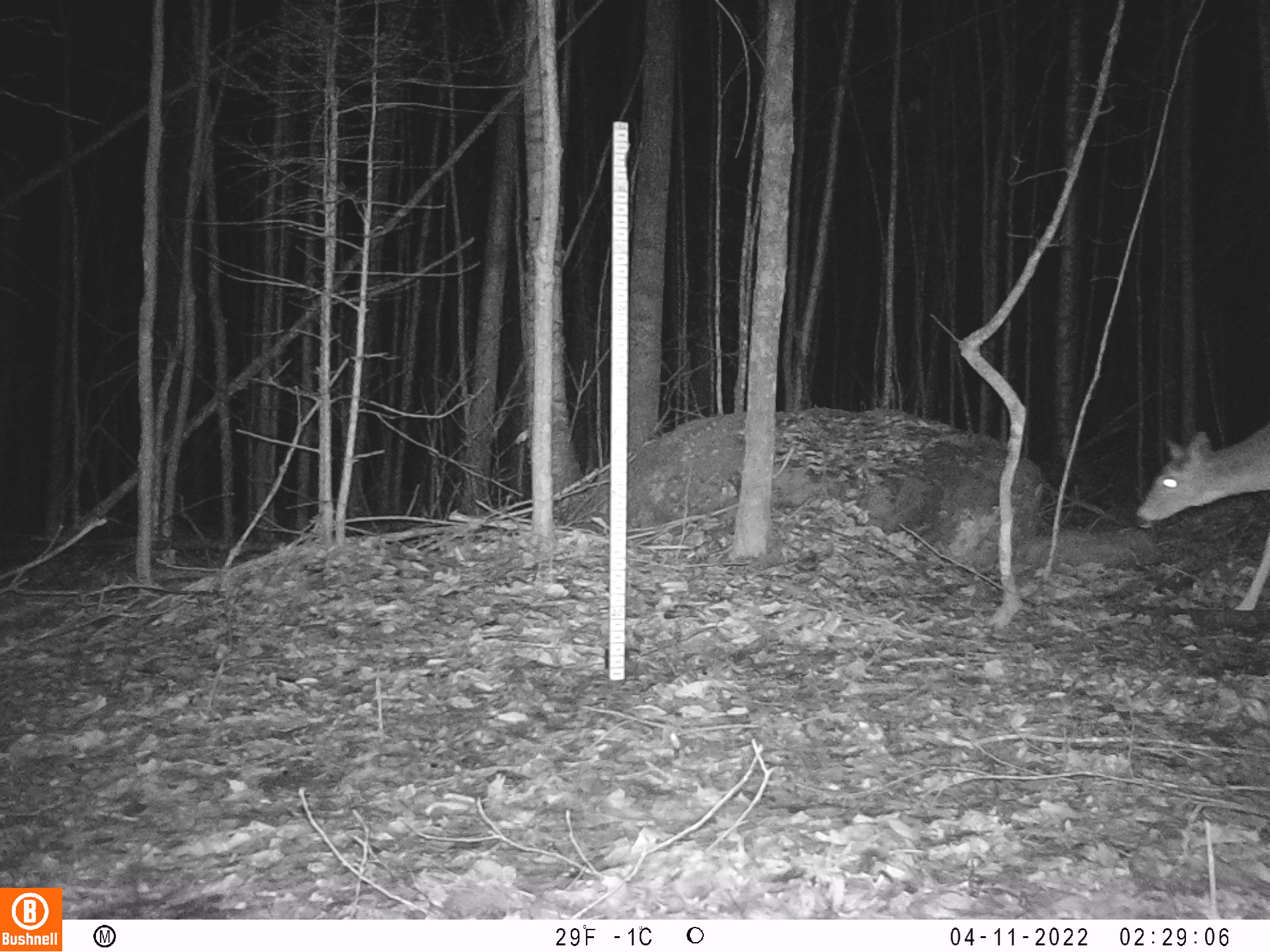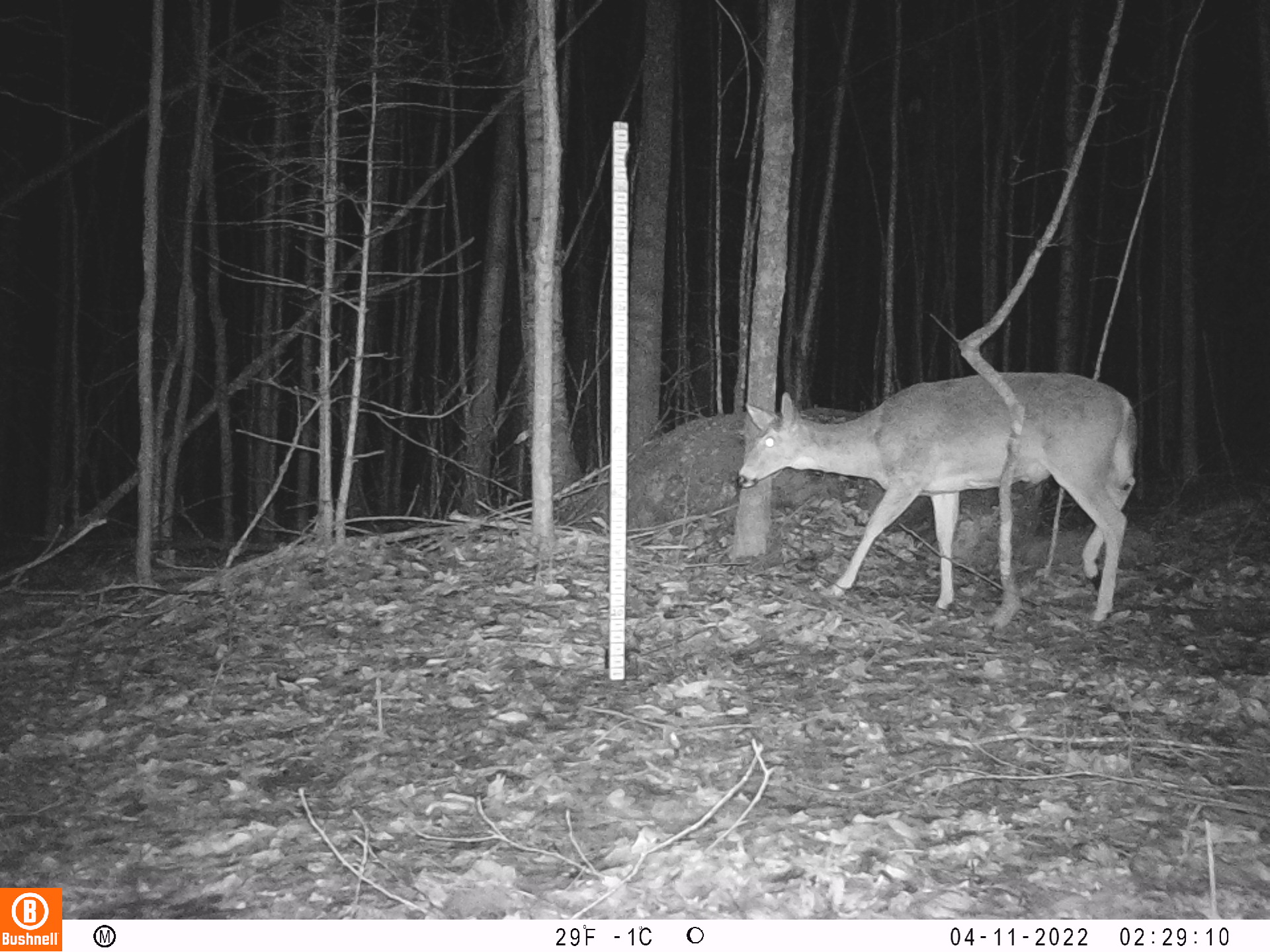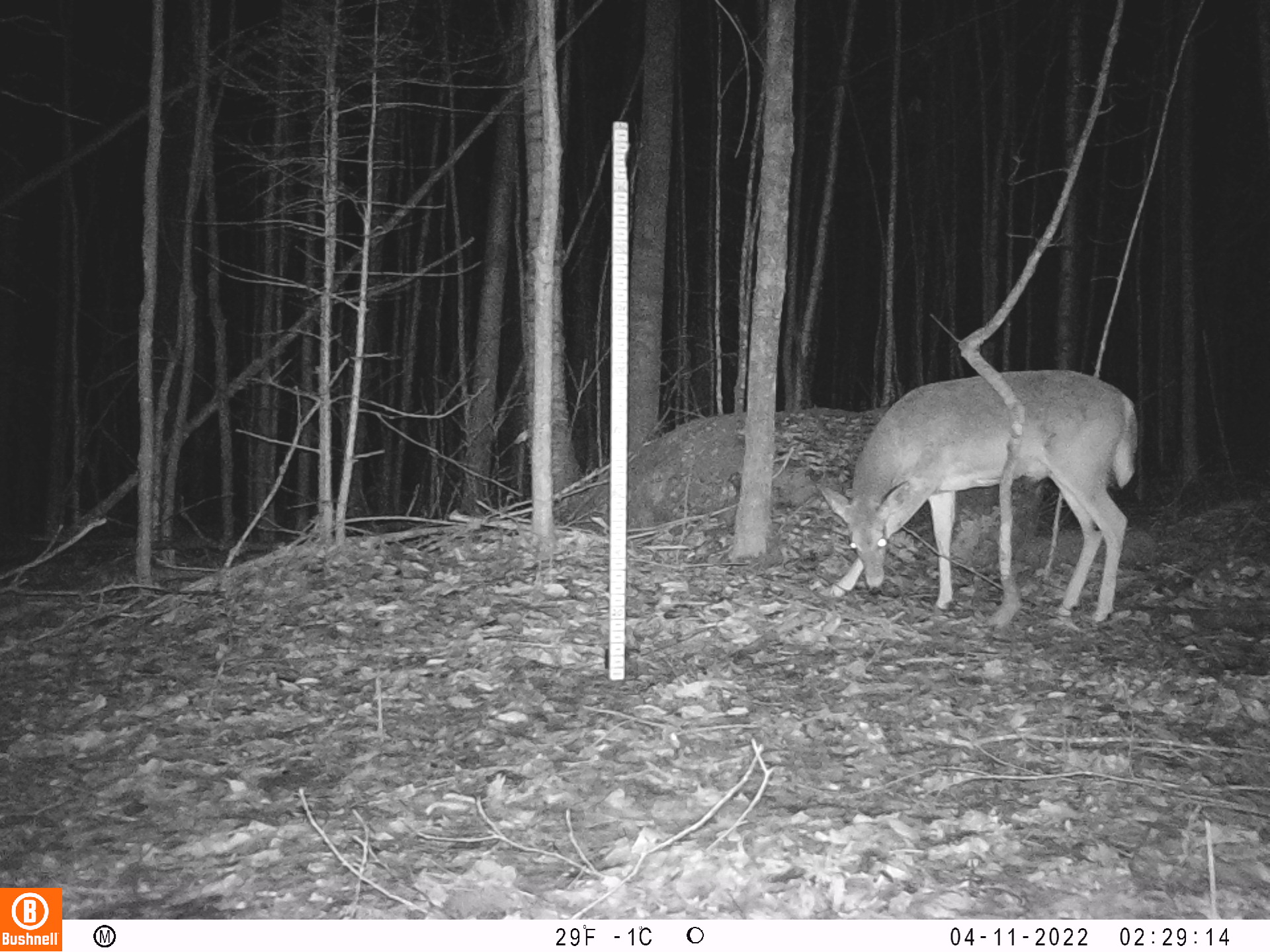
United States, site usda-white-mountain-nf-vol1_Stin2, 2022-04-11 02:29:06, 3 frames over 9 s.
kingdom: Animalia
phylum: Chordata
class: Mammalia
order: Artiodactyla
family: Cervidae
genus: Odocoileus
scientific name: Odocoileus virginianus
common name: white-tailed deer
White-tailed deer (Odocoileus virginianus).